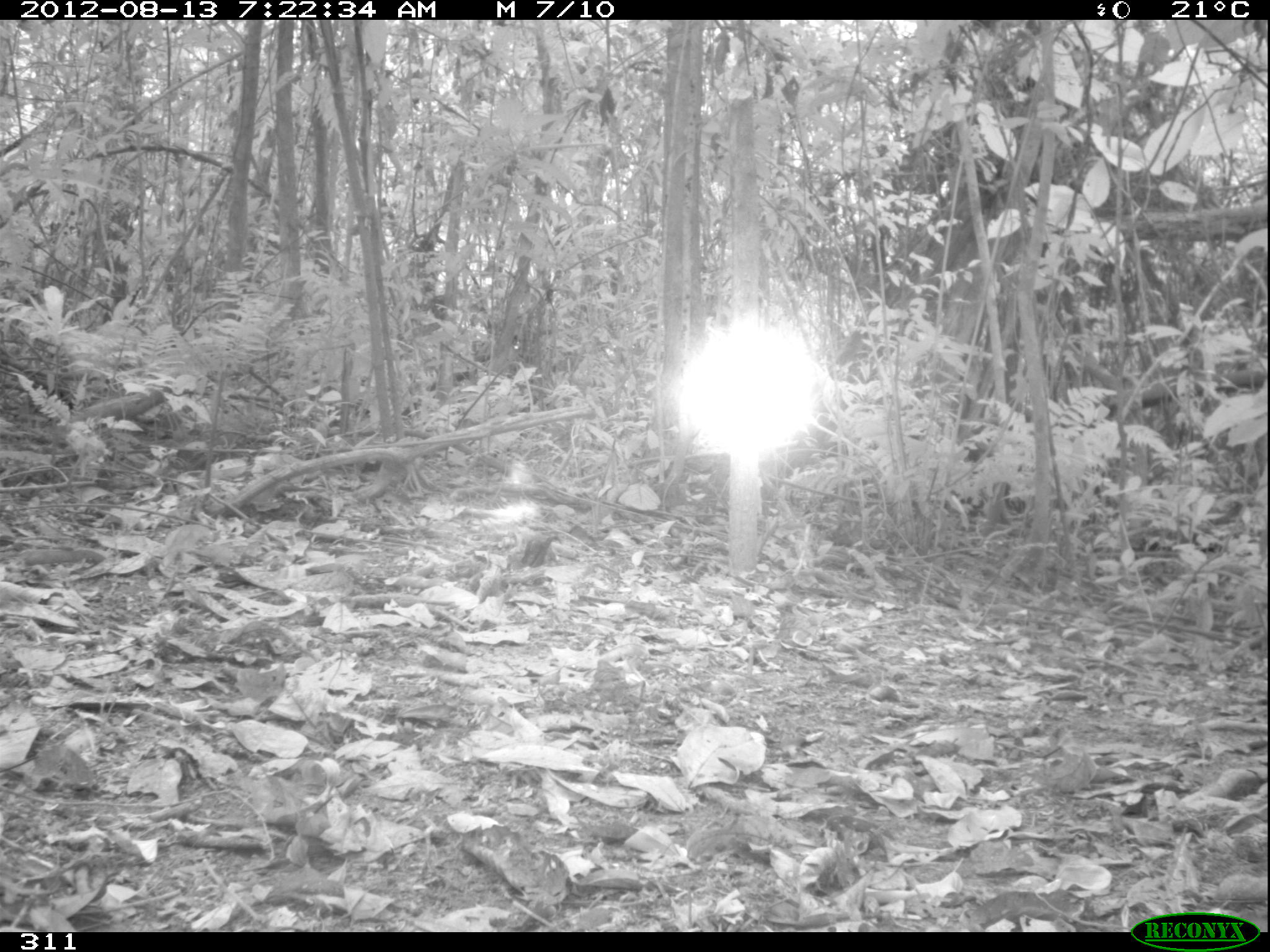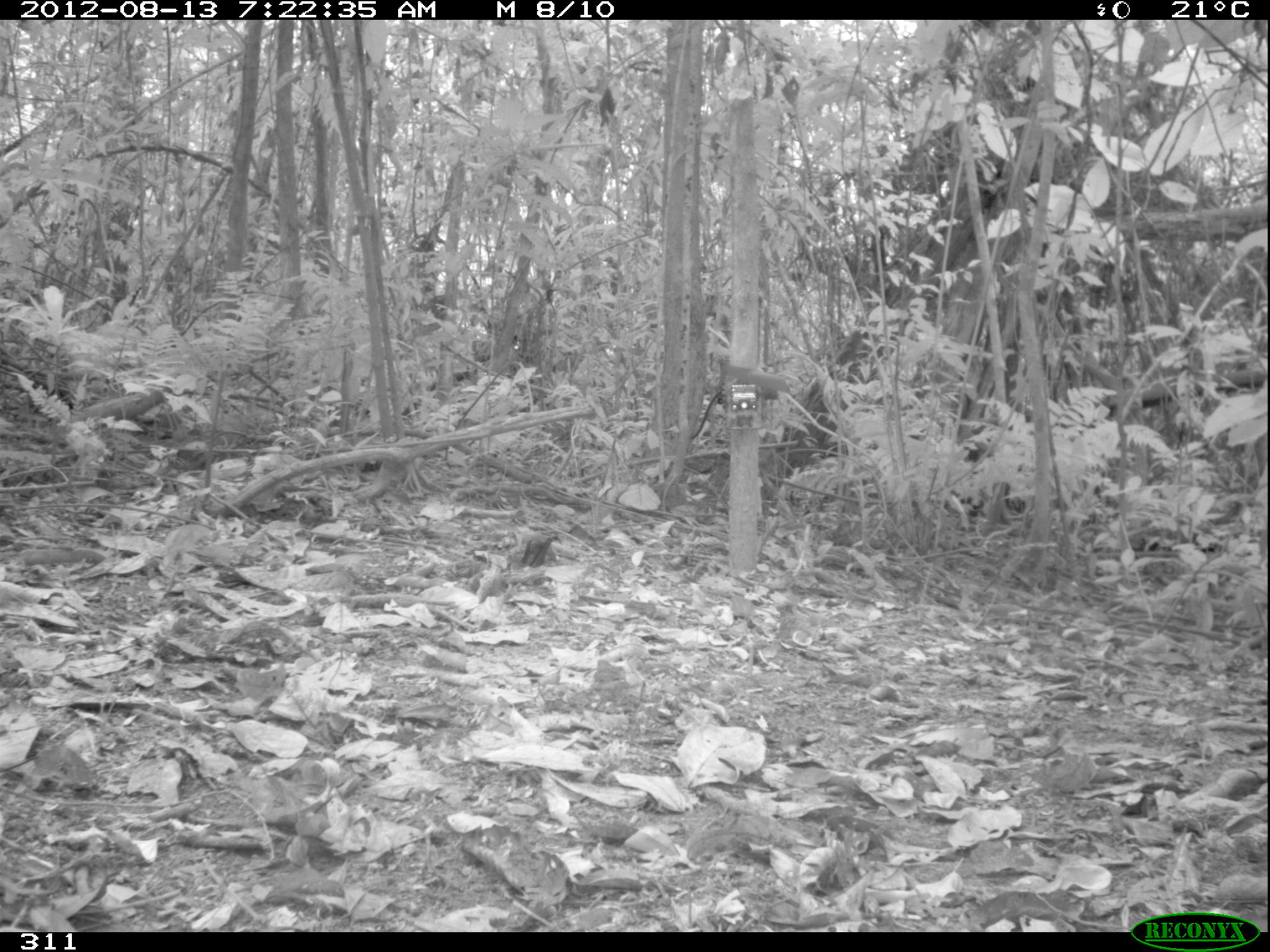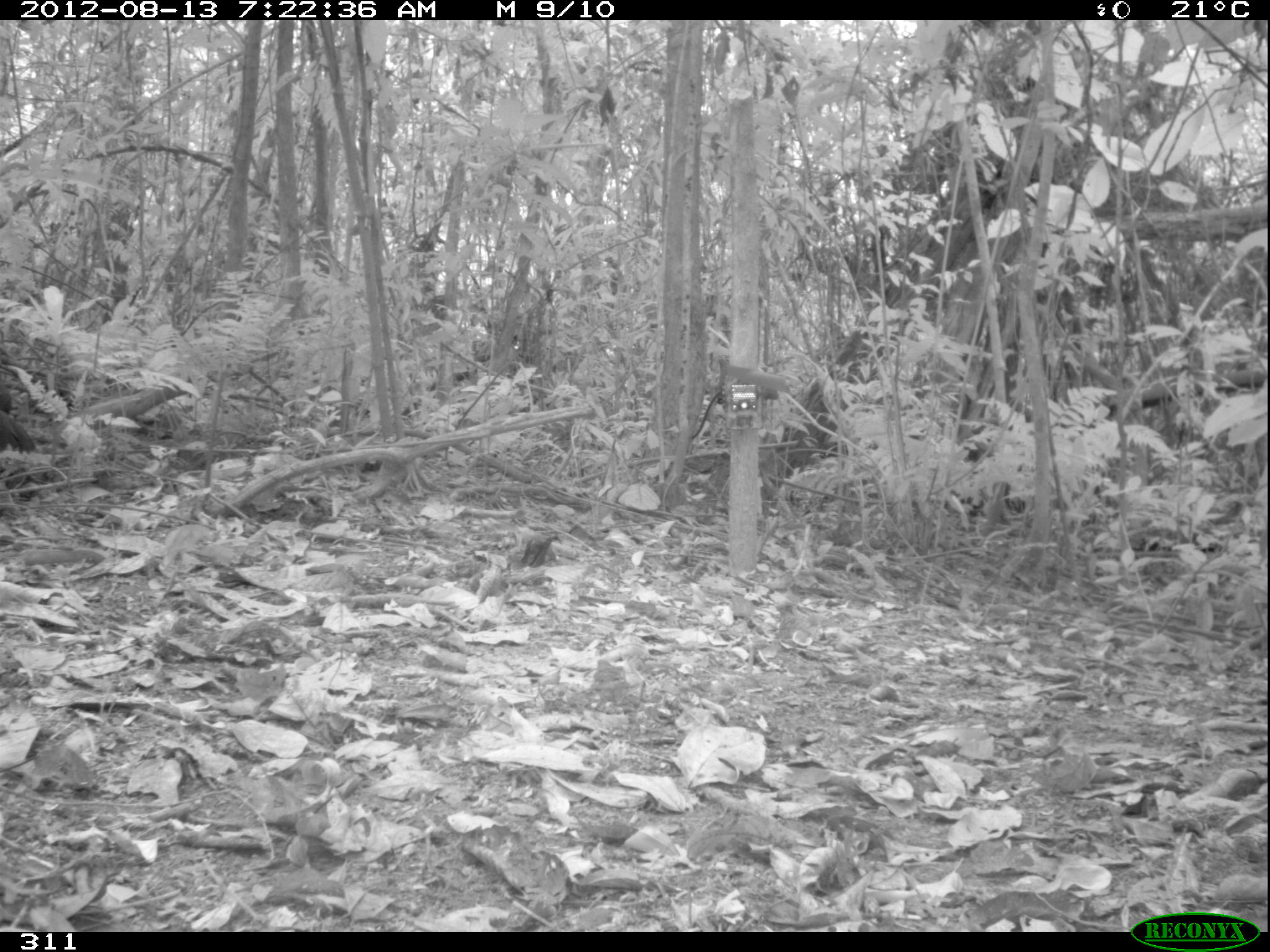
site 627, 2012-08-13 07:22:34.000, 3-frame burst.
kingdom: Animalia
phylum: Chordata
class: Aves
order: Galliformes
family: Cracidae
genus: Penelope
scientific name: Penelope jacquacu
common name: spix's guan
Penelope jacquacu (spix's guan).